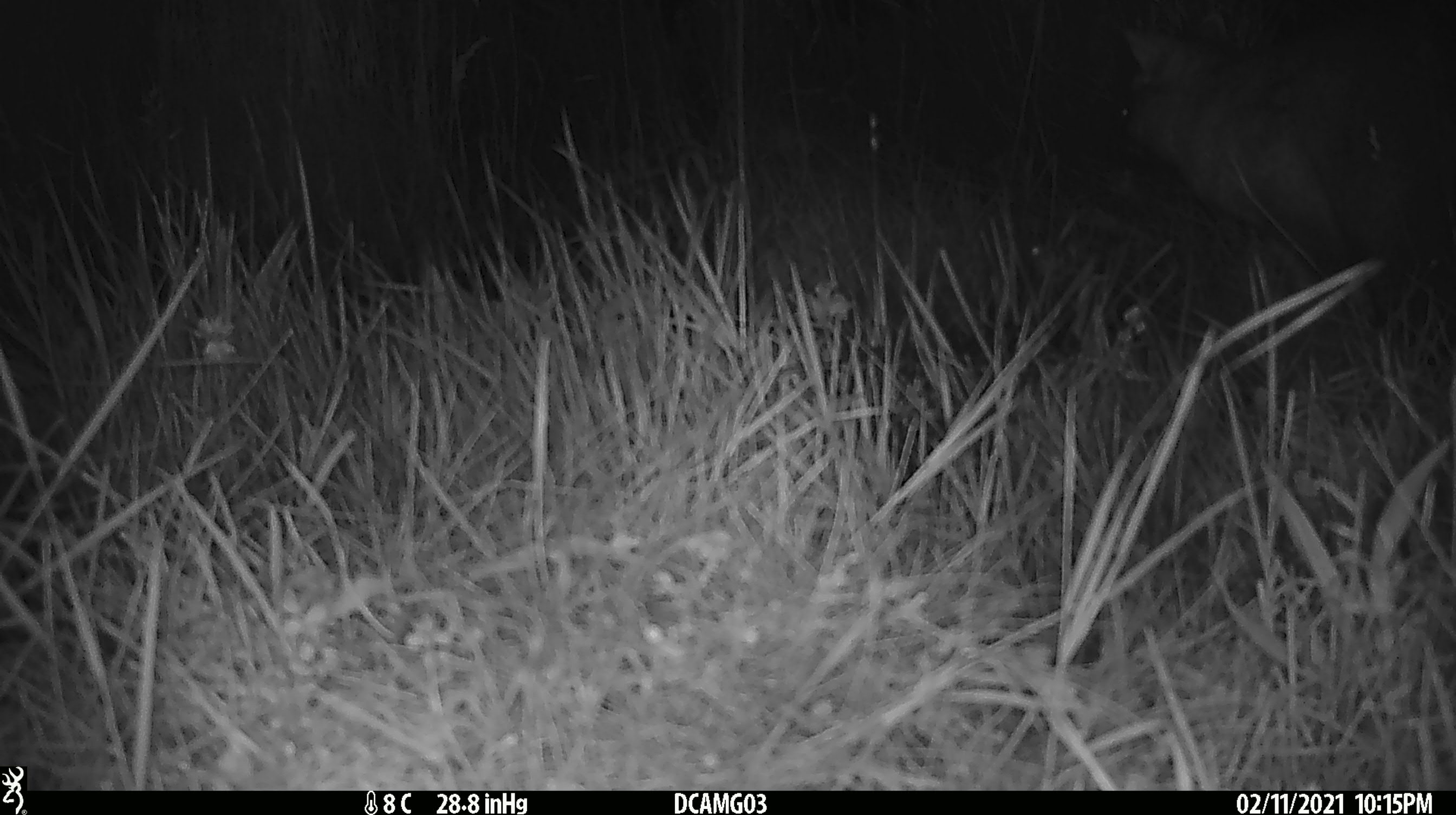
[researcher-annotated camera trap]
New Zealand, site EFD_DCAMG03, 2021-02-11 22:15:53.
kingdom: Animalia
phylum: Chordata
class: Mammalia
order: Diprotodontia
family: Phalangeridae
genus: Trichosurus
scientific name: Trichosurus vulpecula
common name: common brushtail possum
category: possum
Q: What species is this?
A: Possum (common brushtail possum) (Trichosurus vulpecula).